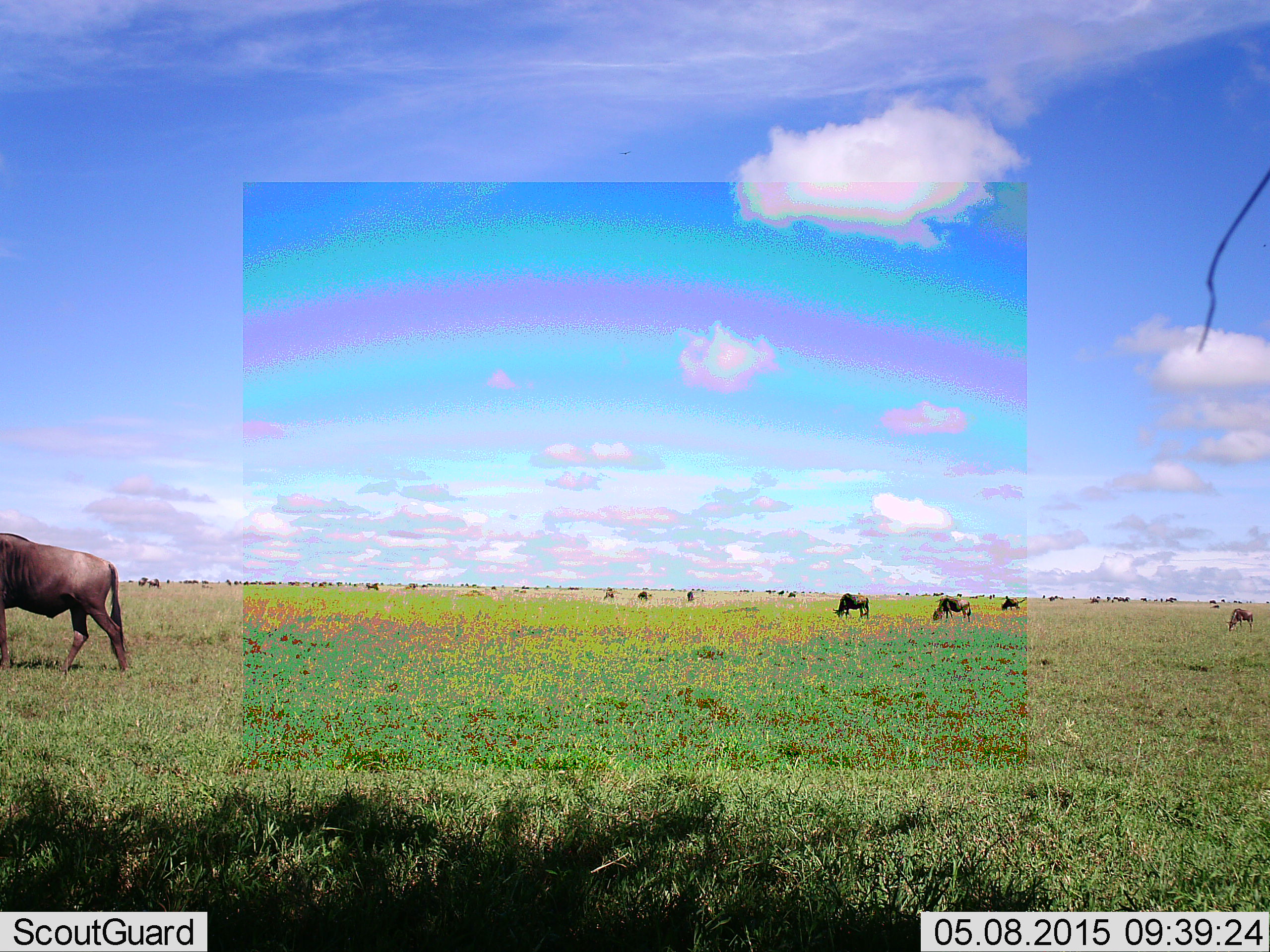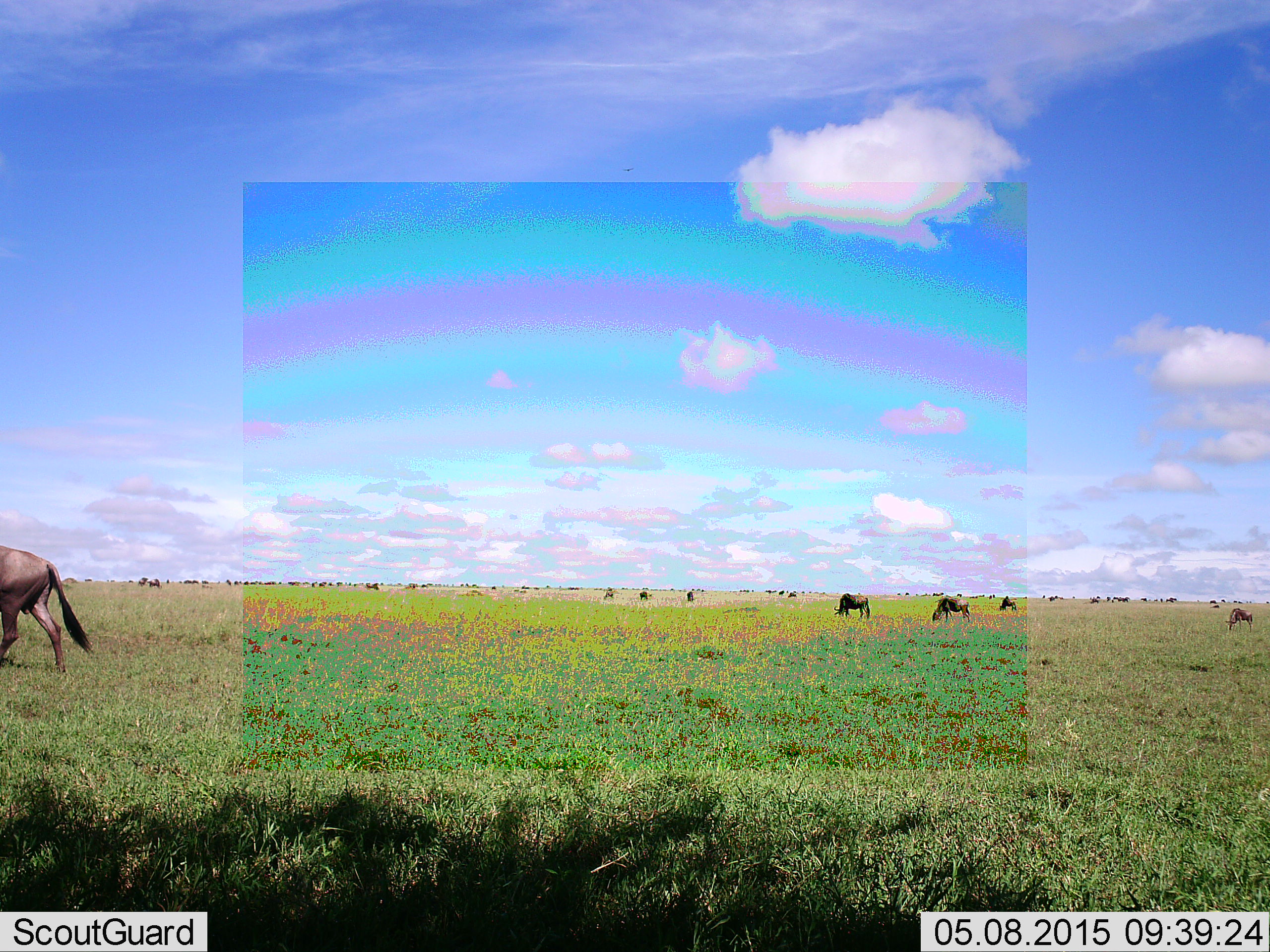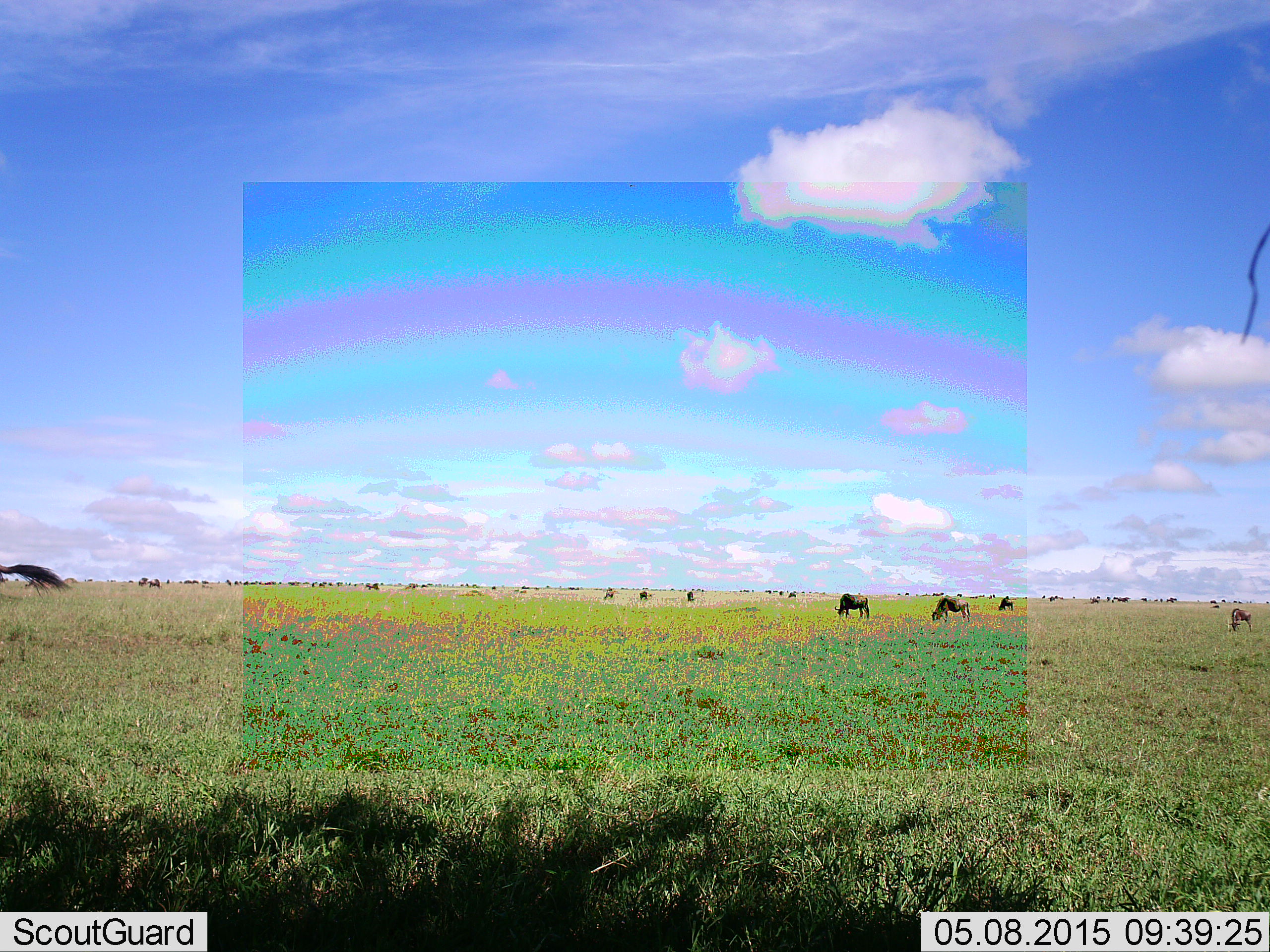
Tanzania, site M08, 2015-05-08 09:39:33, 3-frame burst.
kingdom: Animalia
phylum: Chordata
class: Mammalia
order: Artiodactyla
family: Bovidae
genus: Connochaetes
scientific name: Connochaetes taurinus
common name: blue wildebeest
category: wildebeest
Wildebeest (blue wildebeest) (Connochaetes taurinus), count 11-50. Behavior (volunteer vote fractions): standing 10%, resting 0%, moving 70%, interacting 0%. Young present (vote fraction): 10%. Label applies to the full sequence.